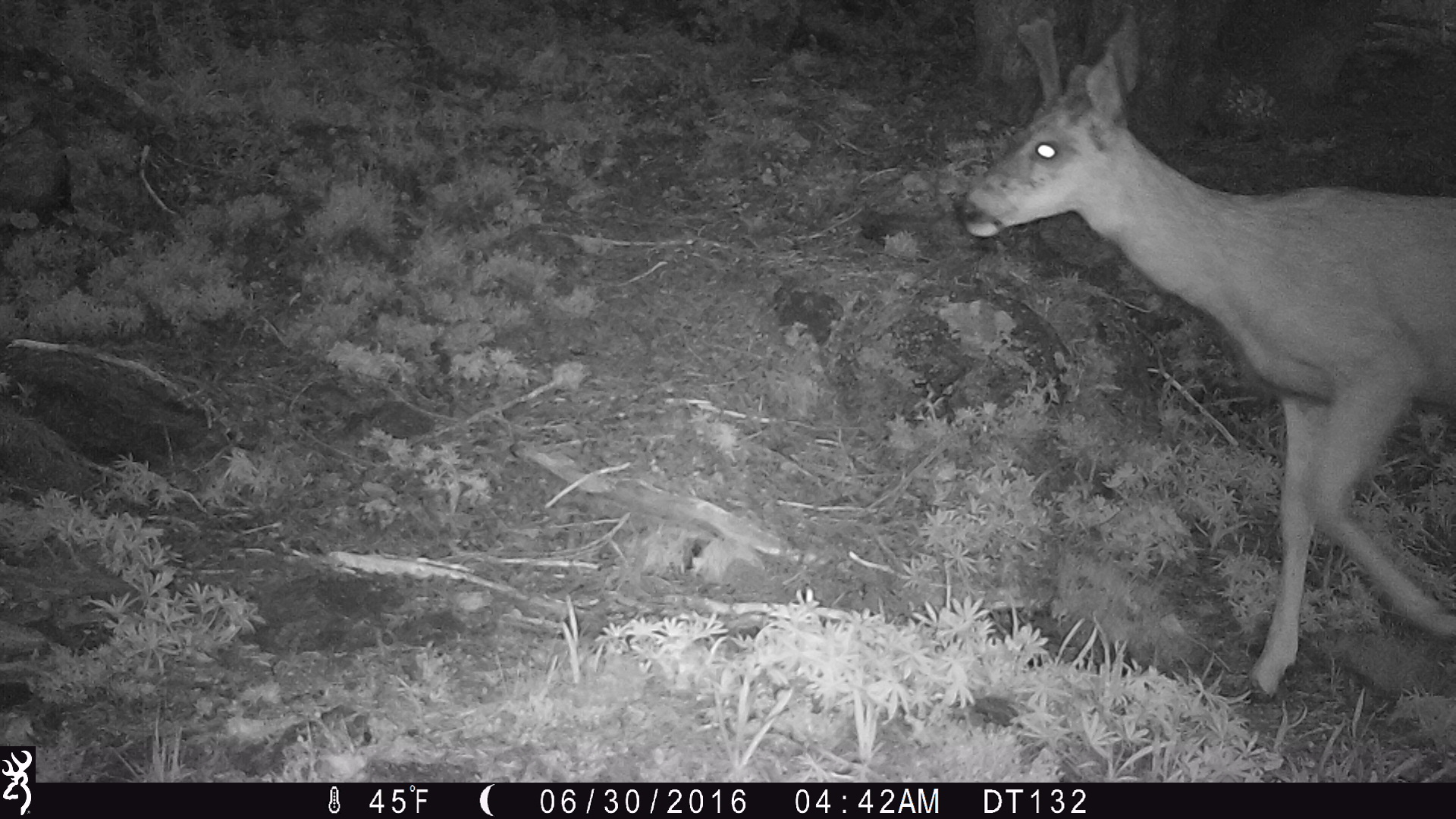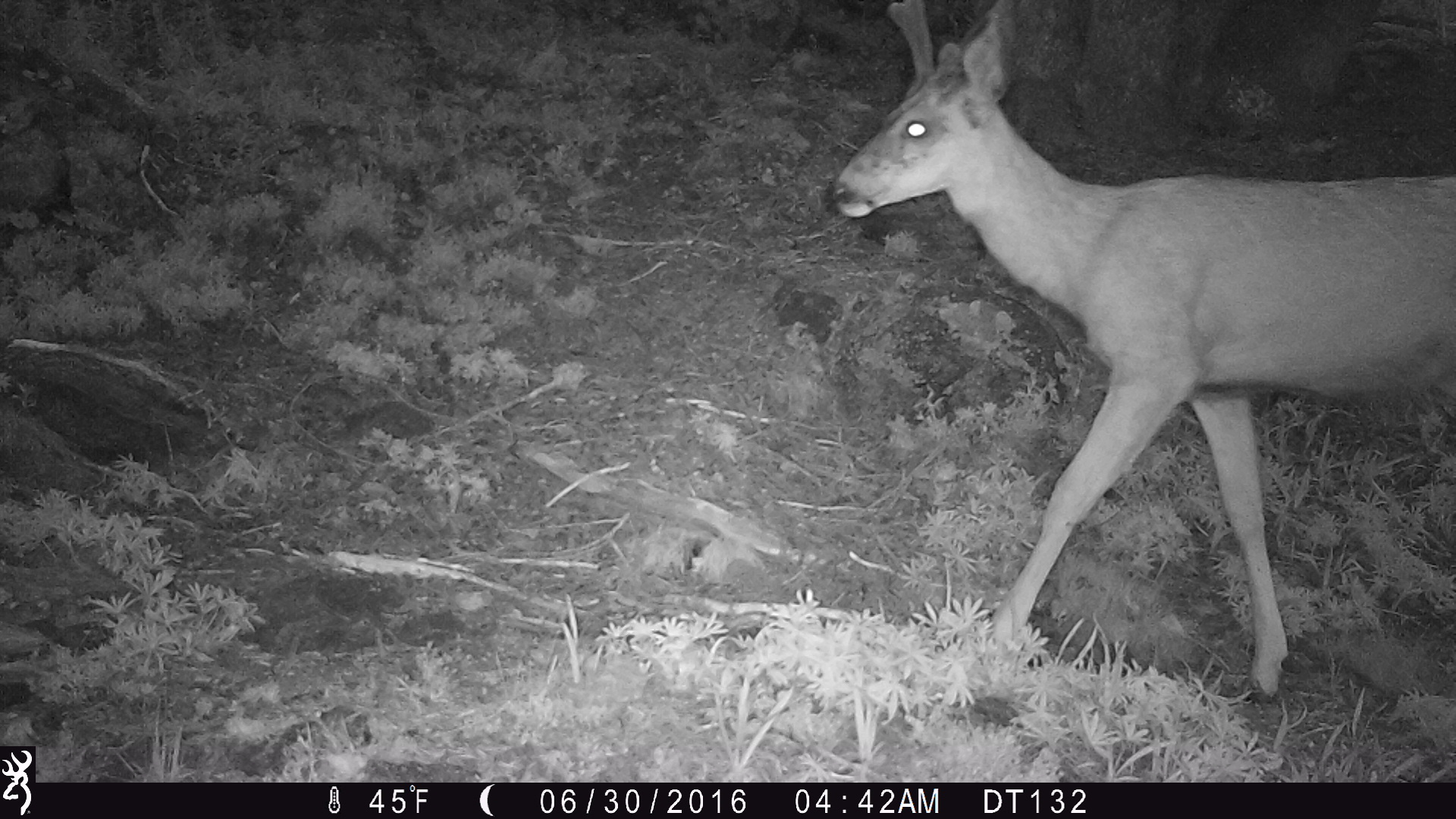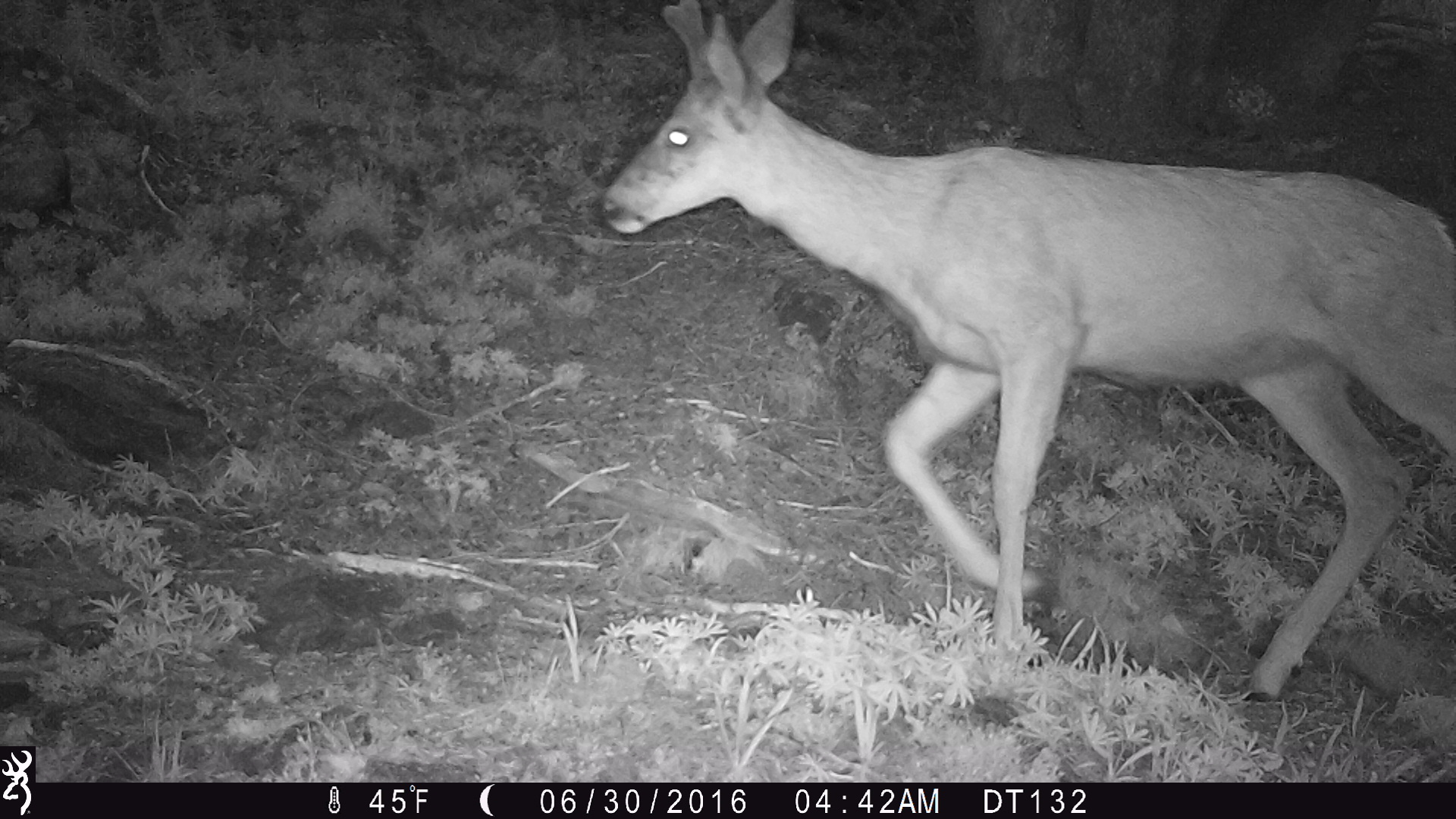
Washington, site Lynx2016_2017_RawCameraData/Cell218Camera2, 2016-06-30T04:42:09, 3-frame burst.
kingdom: Animalia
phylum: Chordata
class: Mammalia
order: Artiodactyla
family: Cervidae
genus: Odocoileus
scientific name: Odocoileus hemionus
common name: mule deer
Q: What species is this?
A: Odocoileus hemionus (mule deer).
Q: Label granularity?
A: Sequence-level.